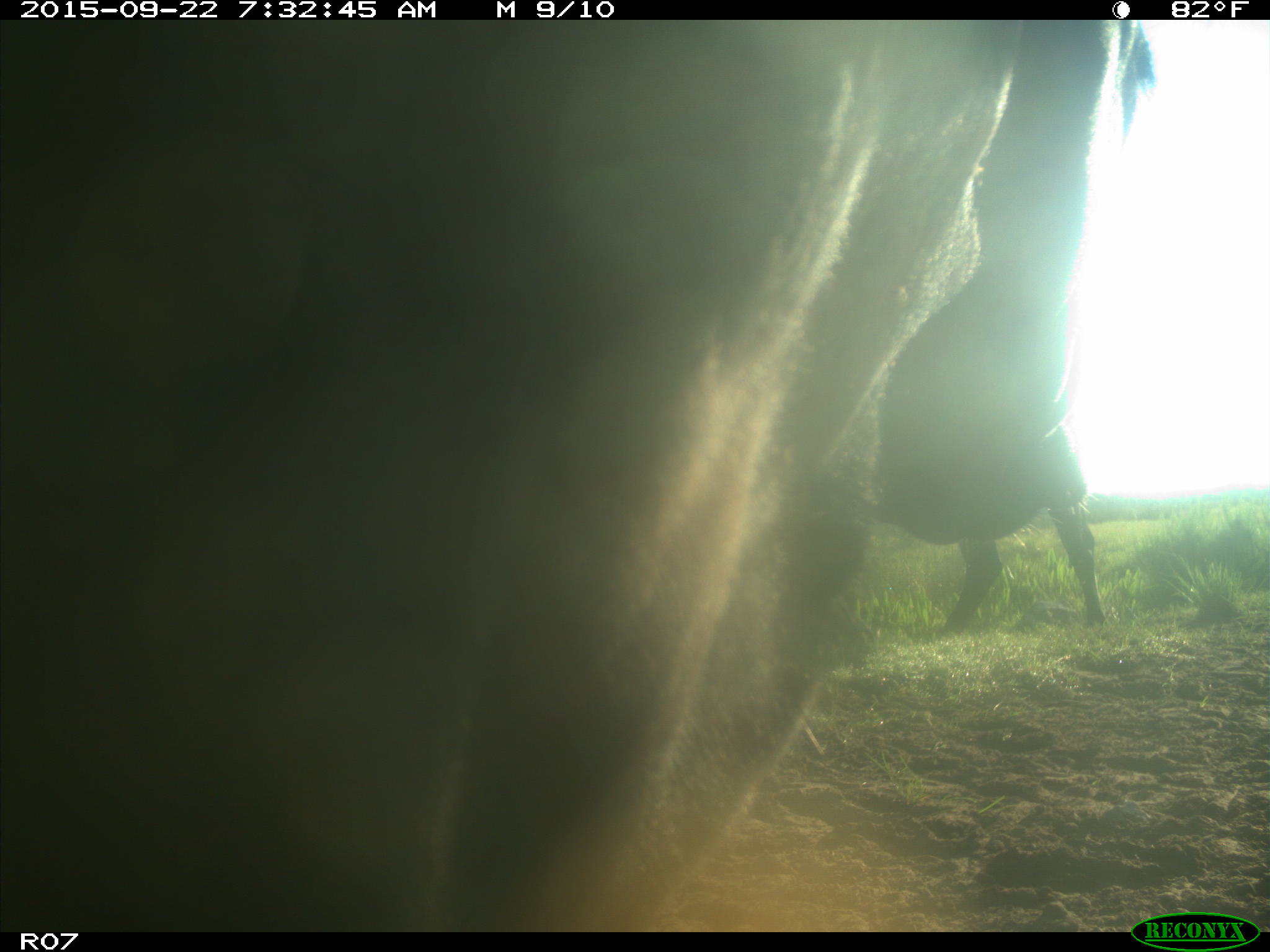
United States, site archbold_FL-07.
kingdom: Animalia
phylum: Chordata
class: Mammalia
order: Artiodactyla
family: Bovidae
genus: Bos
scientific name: Bos taurus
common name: domestic cow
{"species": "Bos taurus (domestic cow)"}